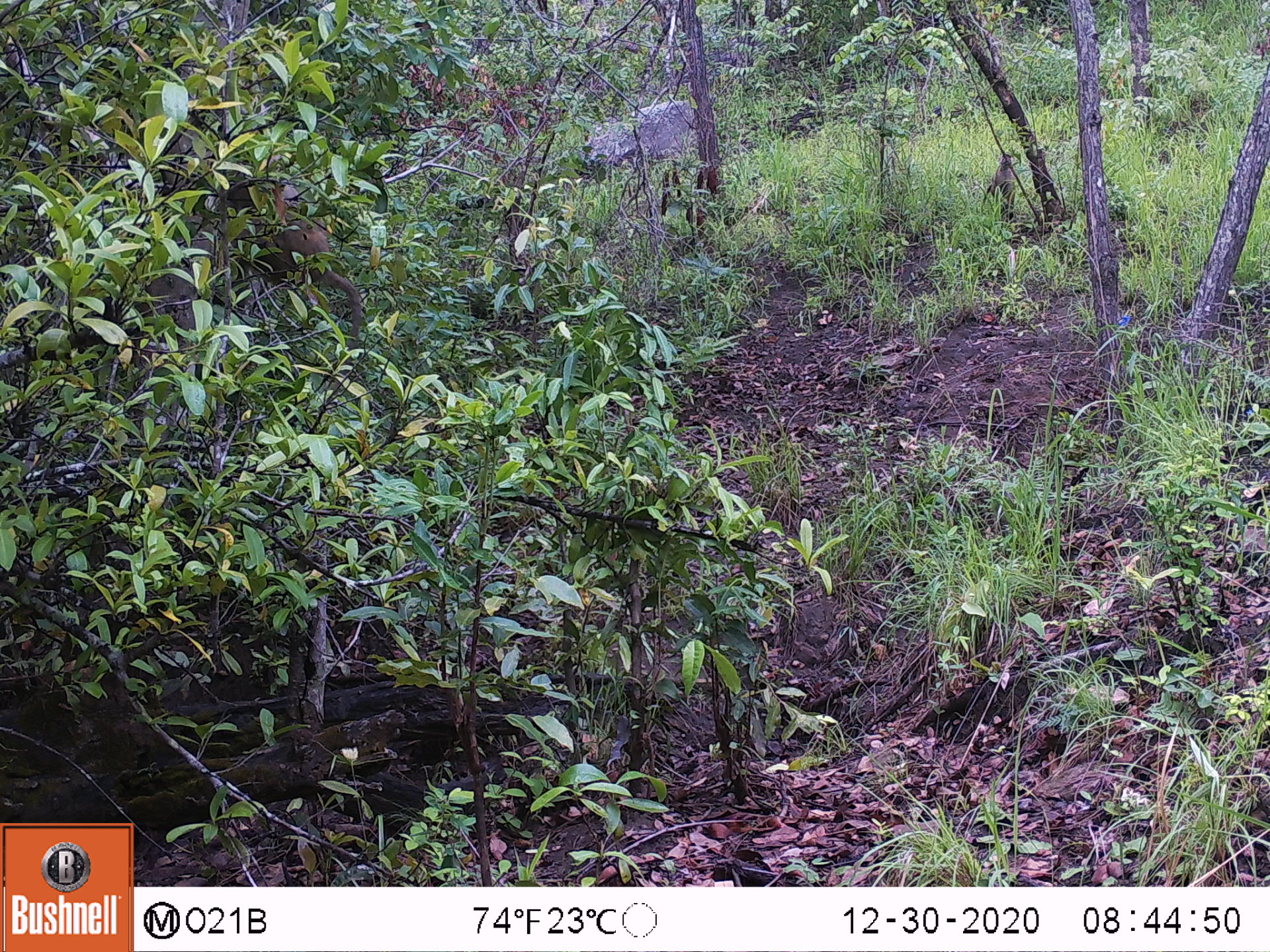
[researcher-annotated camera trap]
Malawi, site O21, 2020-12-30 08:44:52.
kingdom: Animalia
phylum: Chordata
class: Mammalia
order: Primates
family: Cercopithecidae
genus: Papio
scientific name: Papio cynocephalus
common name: yellow baboon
Yellow baboon (Papio cynocephalus), count 2.